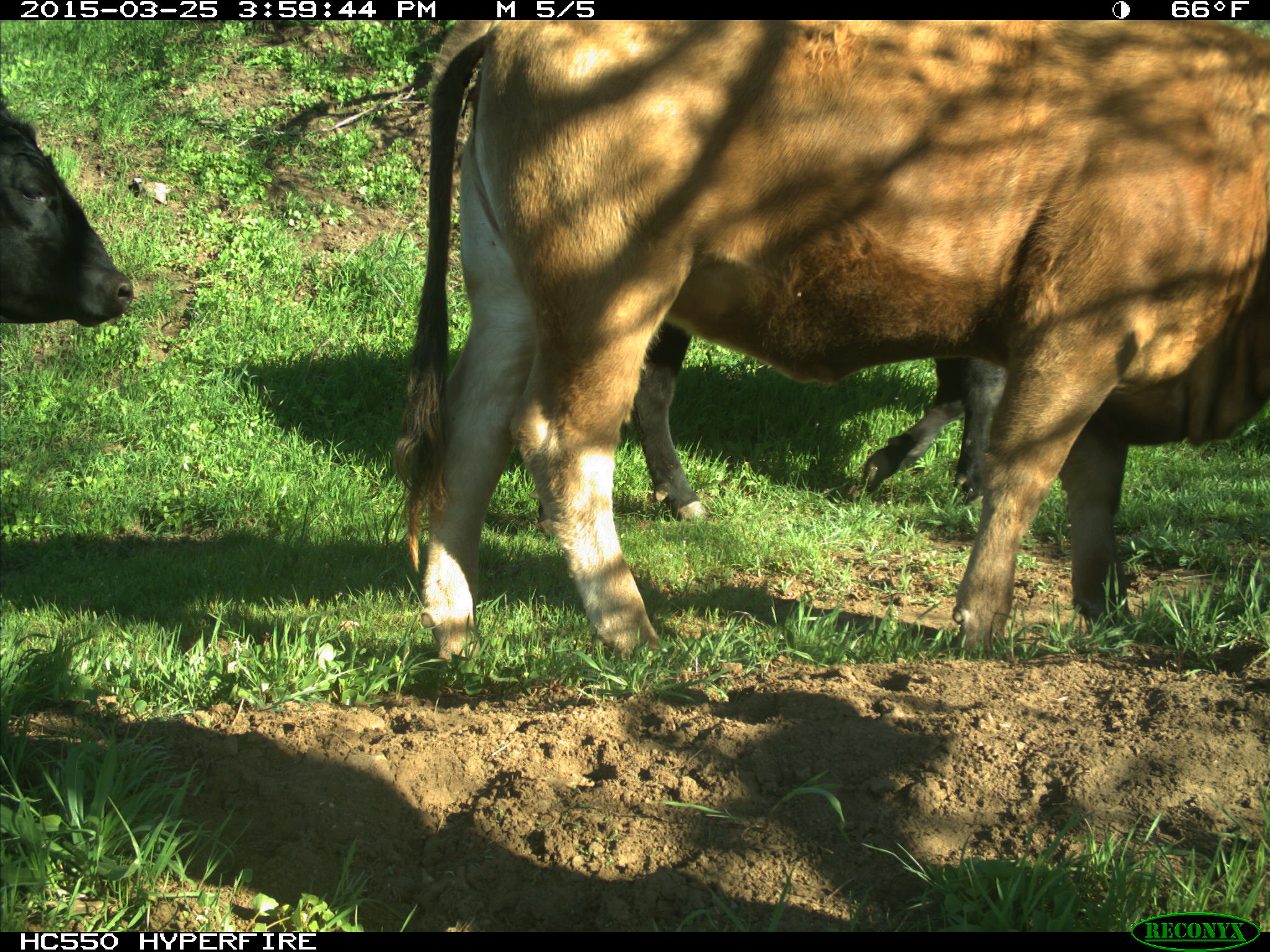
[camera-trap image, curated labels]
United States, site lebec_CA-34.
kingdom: Animalia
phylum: Chordata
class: Mammalia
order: Artiodactyla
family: Bovidae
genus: Bos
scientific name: Bos taurus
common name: domestic cow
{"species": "Bos taurus (domestic cow)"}